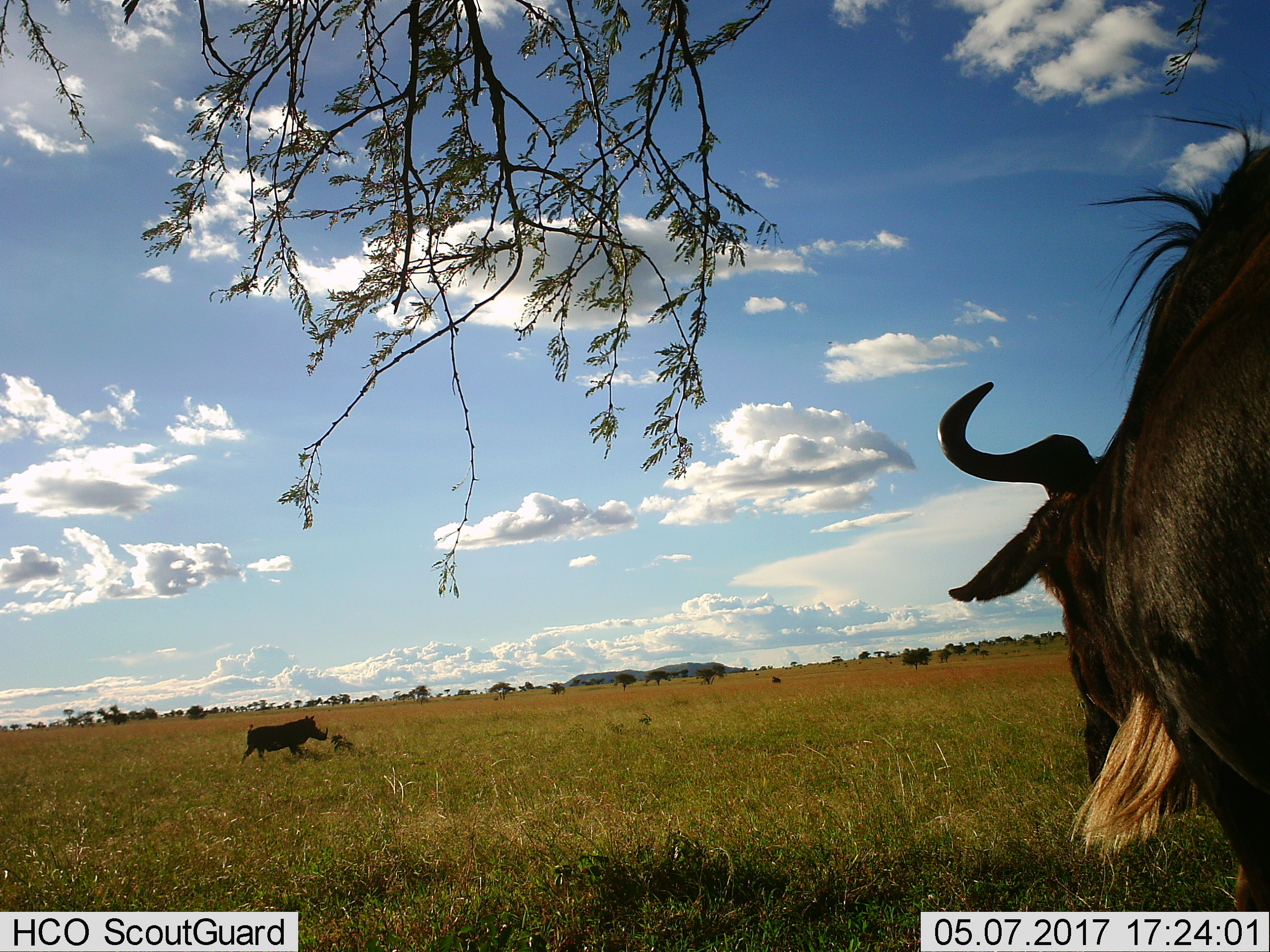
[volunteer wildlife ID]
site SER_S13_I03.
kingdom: Animalia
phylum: Chordata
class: Mammalia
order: Artiodactyla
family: Suidae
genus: Phacochoerus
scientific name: Phacochoerus africanus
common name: warthog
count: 1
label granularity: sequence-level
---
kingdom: Animalia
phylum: Chordata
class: Mammalia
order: Artiodactyla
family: Bovidae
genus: Connochaetes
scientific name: Connochaetes taurinus taurinus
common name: blue wildebeest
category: wildebeestblue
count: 1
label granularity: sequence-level